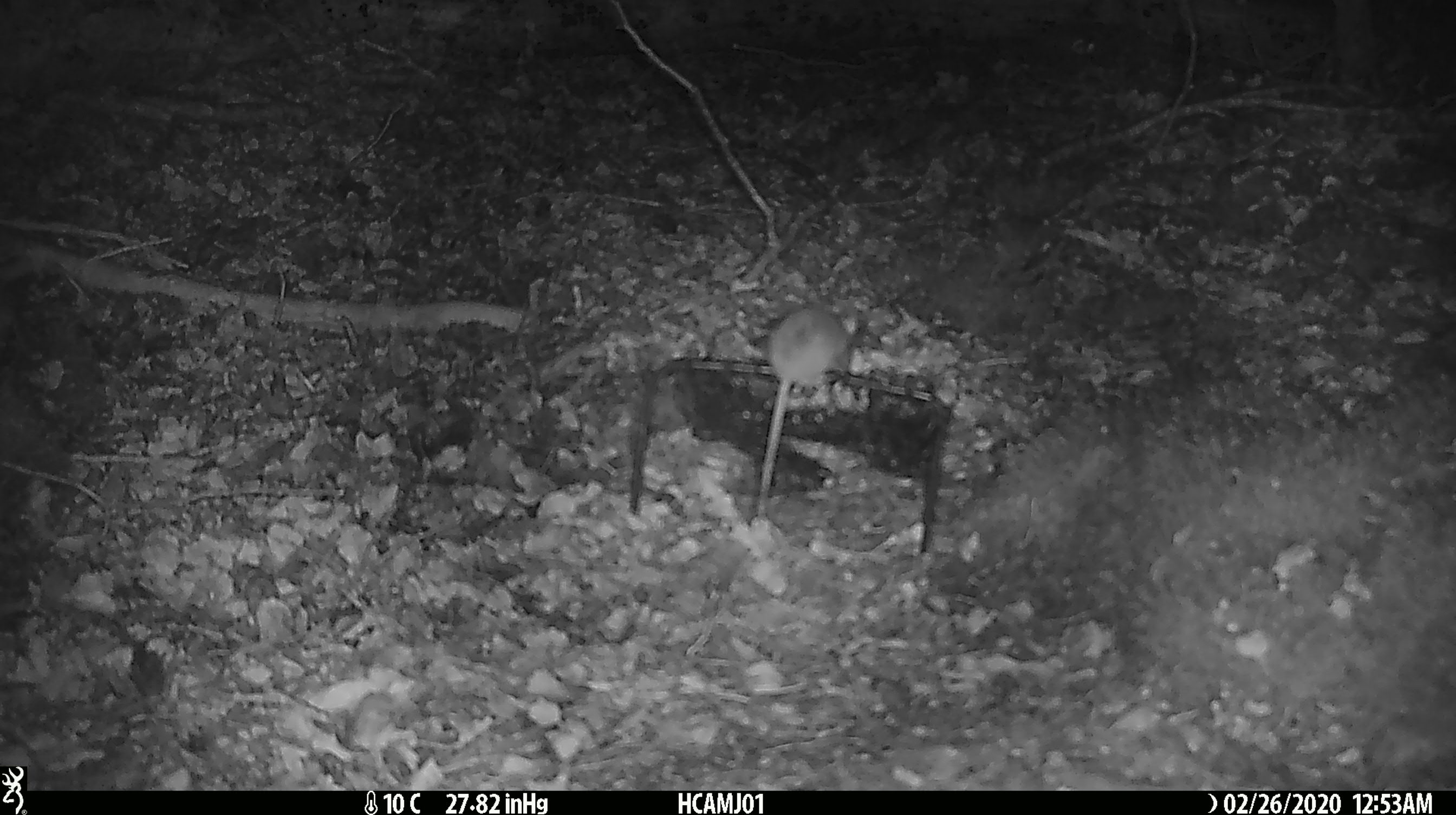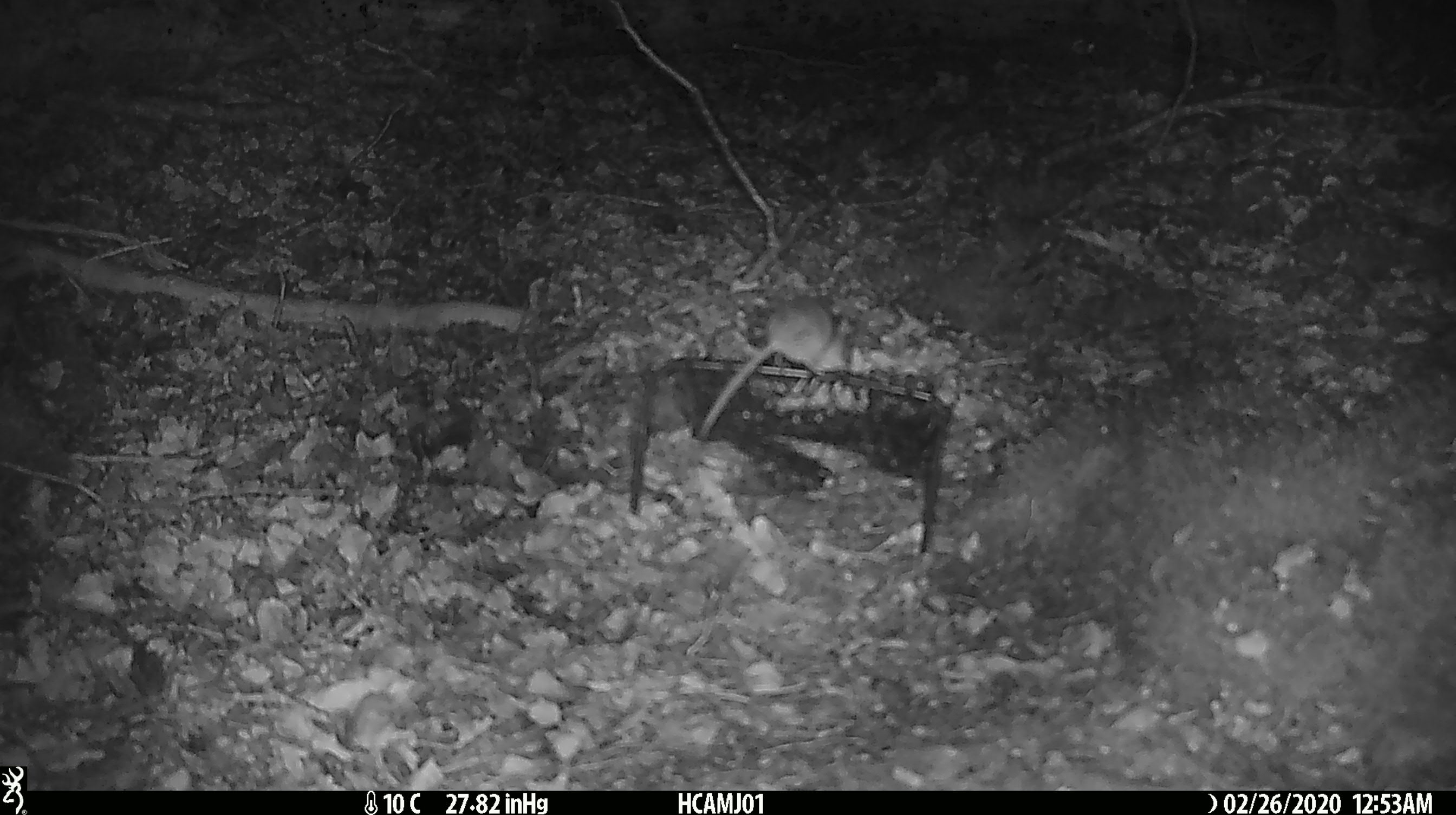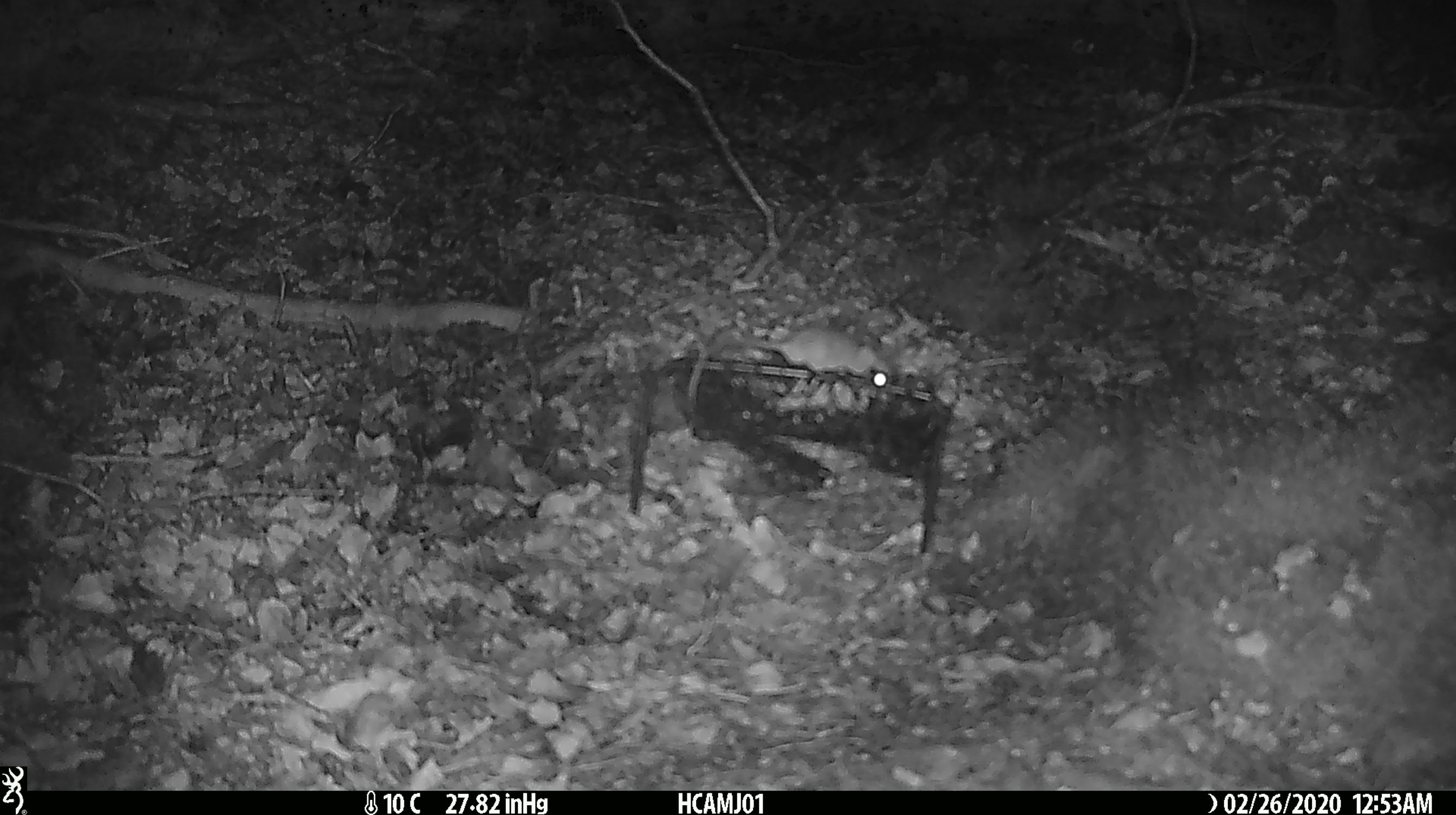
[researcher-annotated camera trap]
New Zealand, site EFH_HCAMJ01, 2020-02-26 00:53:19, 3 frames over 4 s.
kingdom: Animalia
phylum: Chordata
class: Mammalia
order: Rodentia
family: Muridae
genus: Mus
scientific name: Mus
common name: mouse